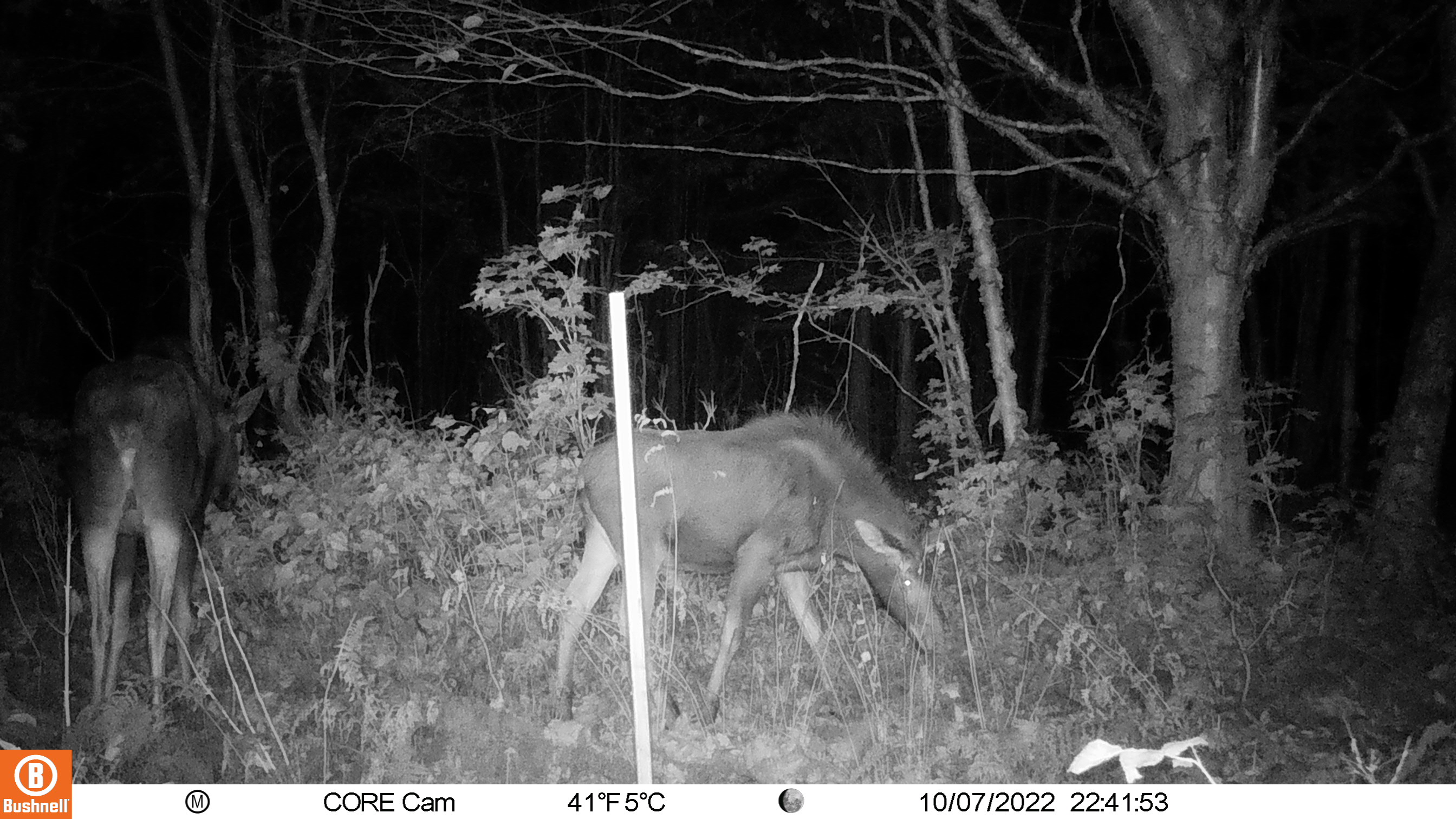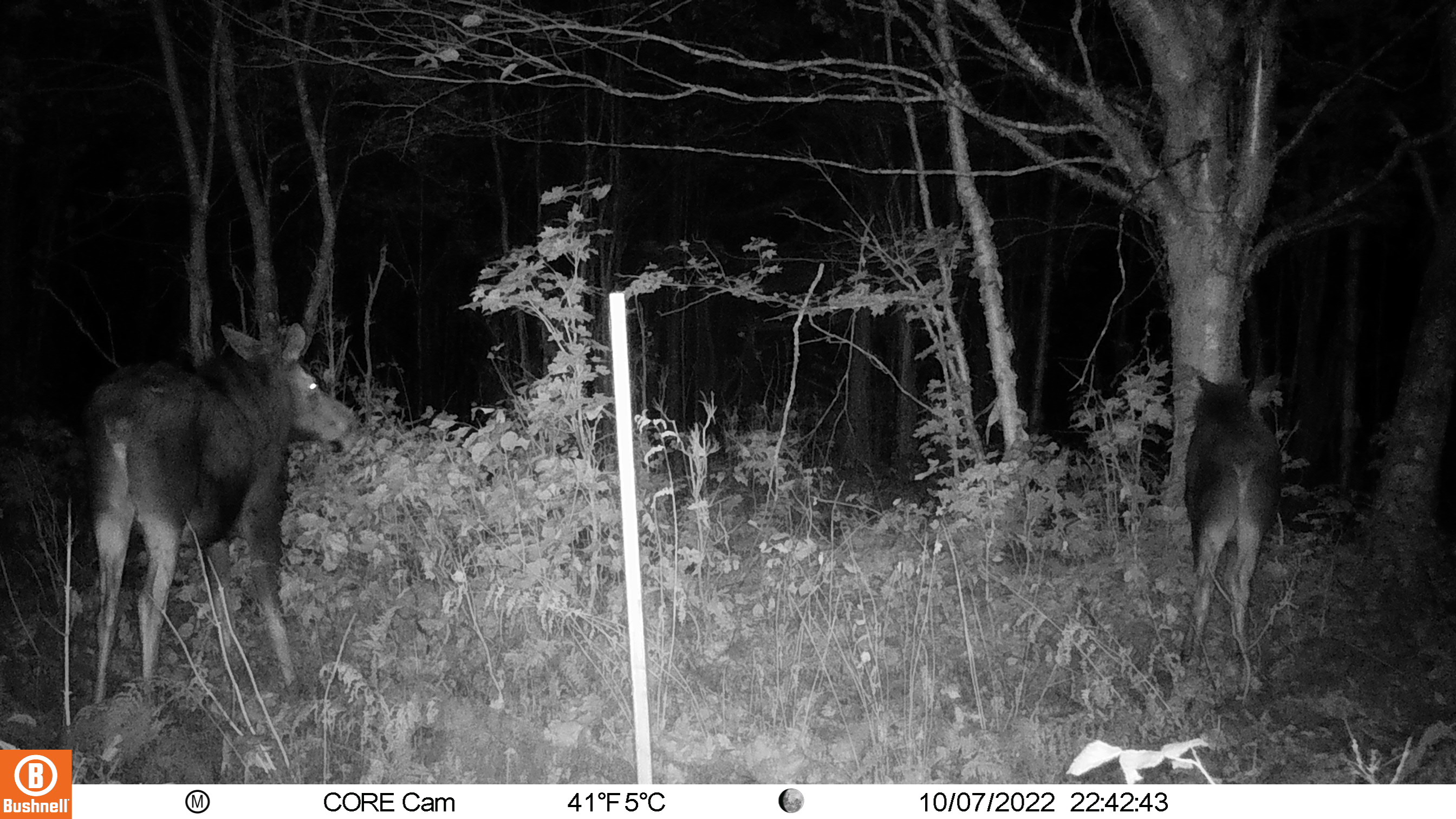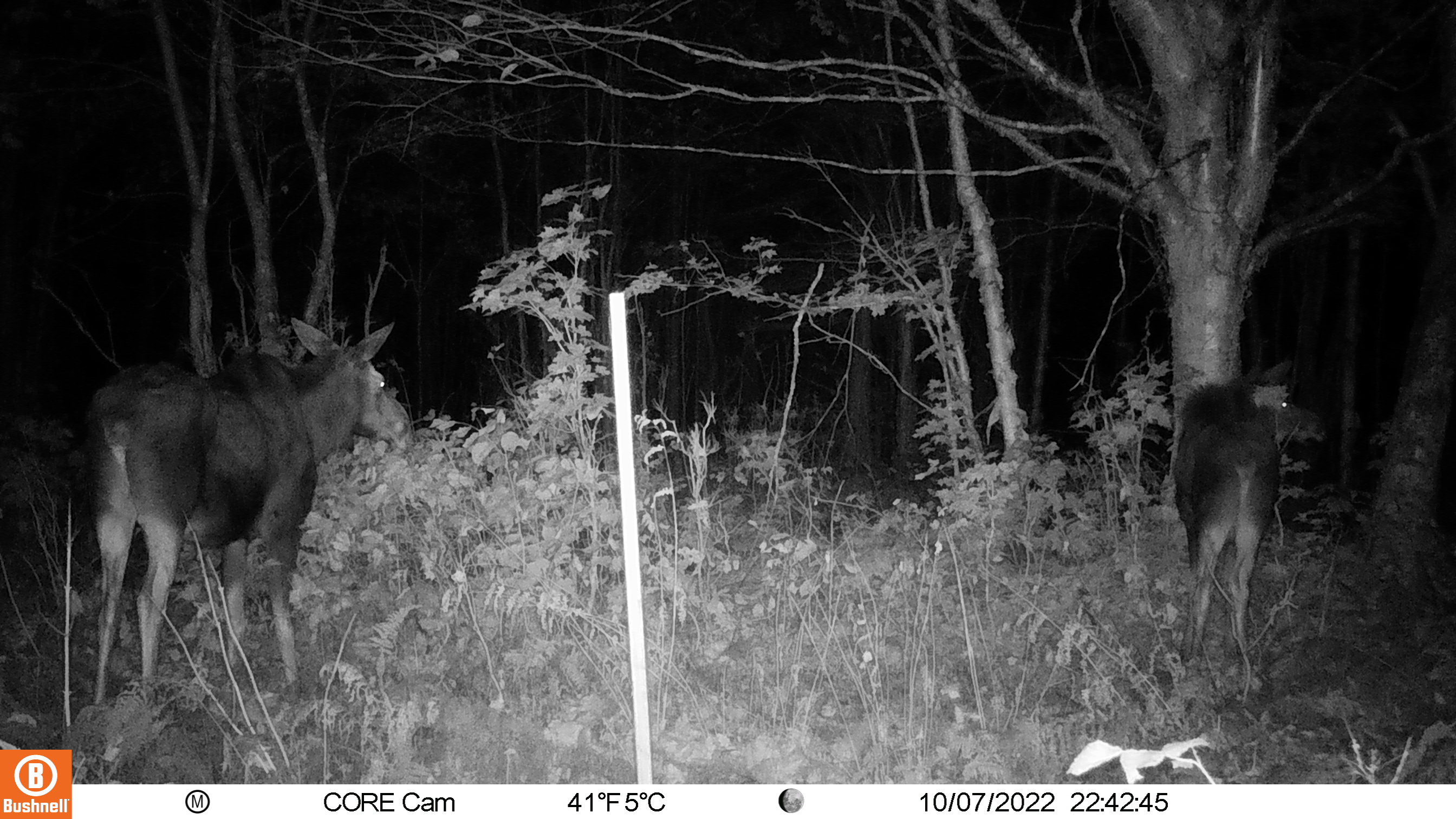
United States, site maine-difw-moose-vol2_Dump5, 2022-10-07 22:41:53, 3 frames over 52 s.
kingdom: Animalia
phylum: Chordata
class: Mammalia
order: Artiodactyla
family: Cervidae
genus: Alces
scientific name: Alces alces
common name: moose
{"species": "moose (Alces alces)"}